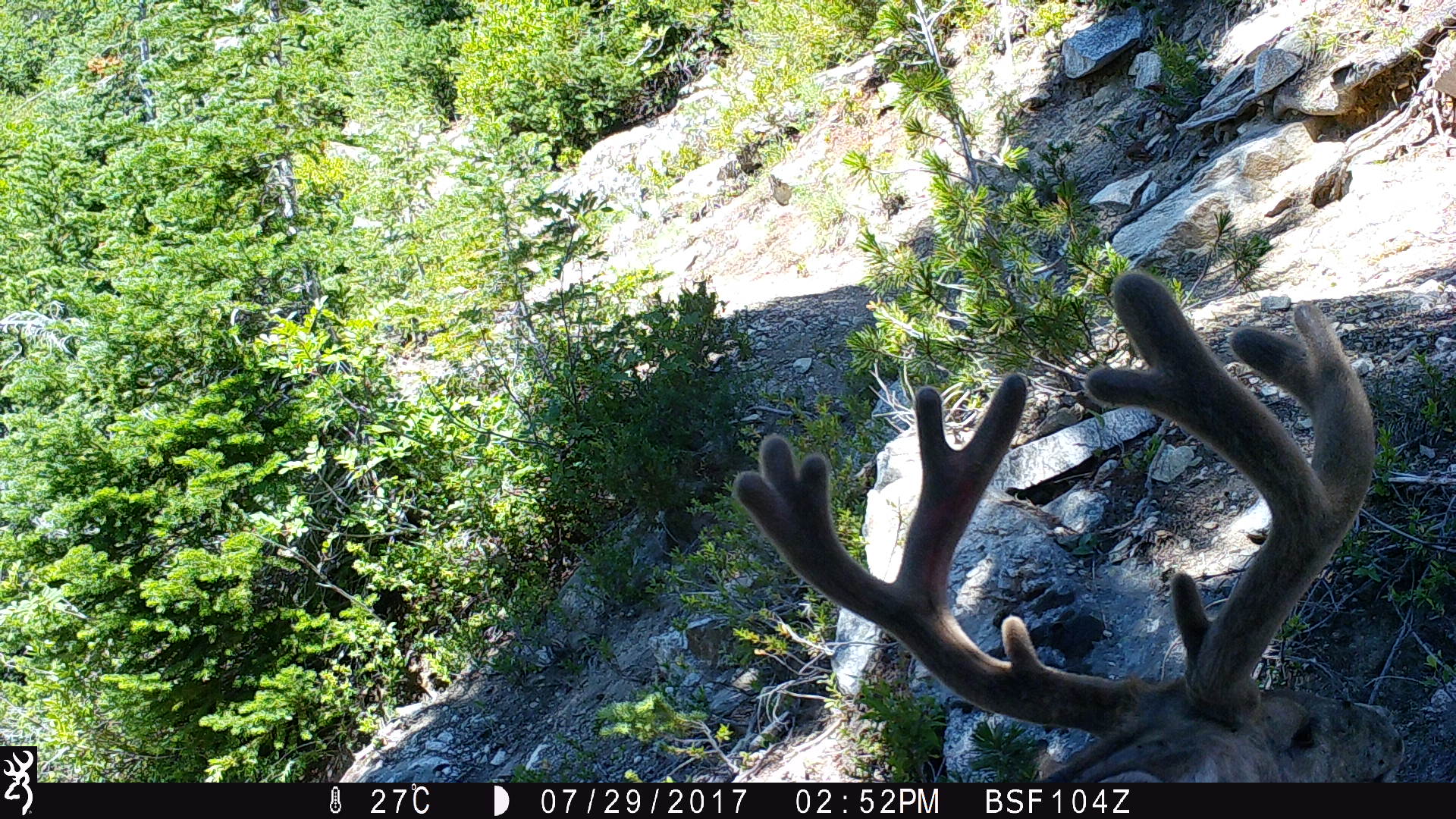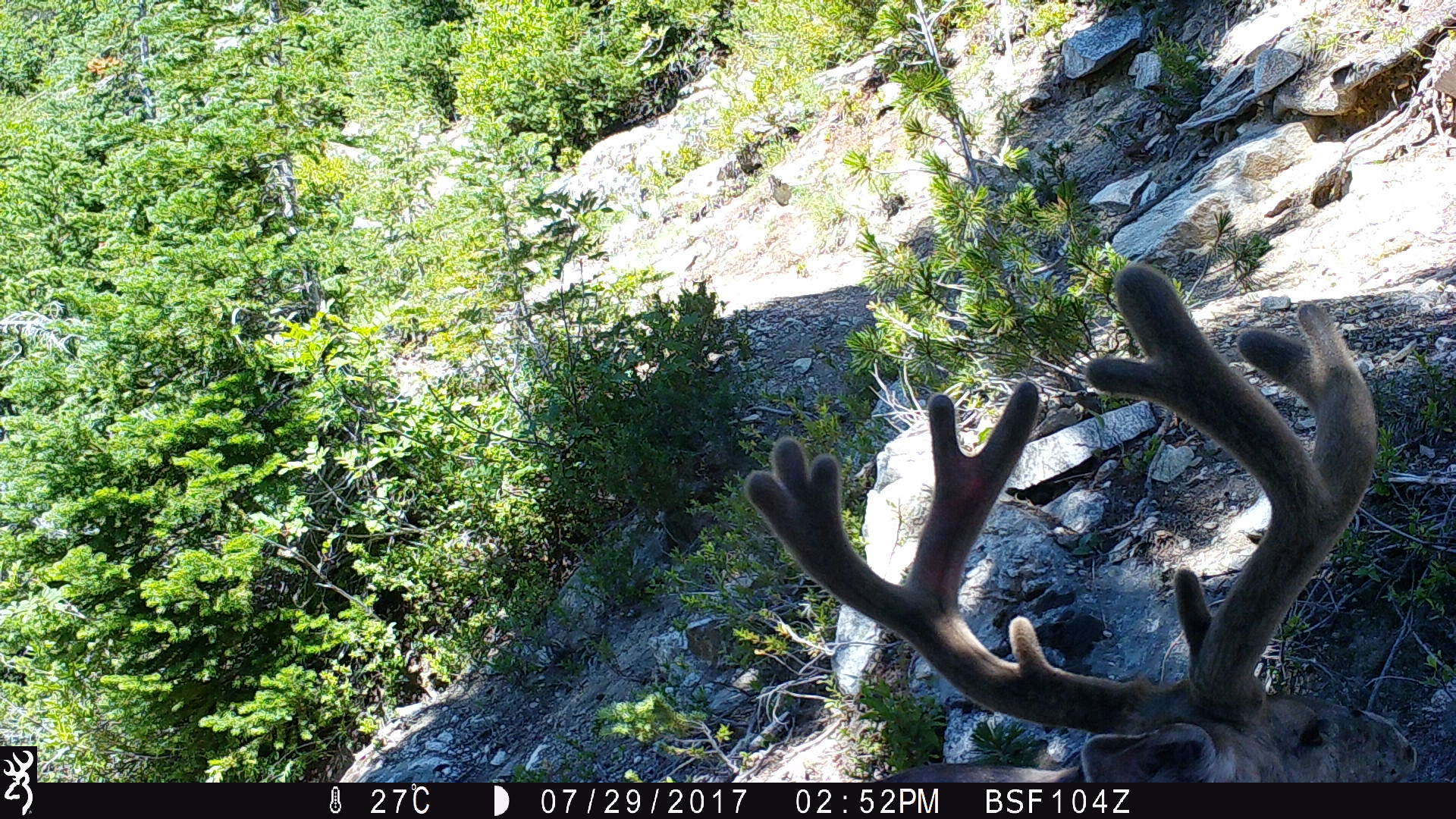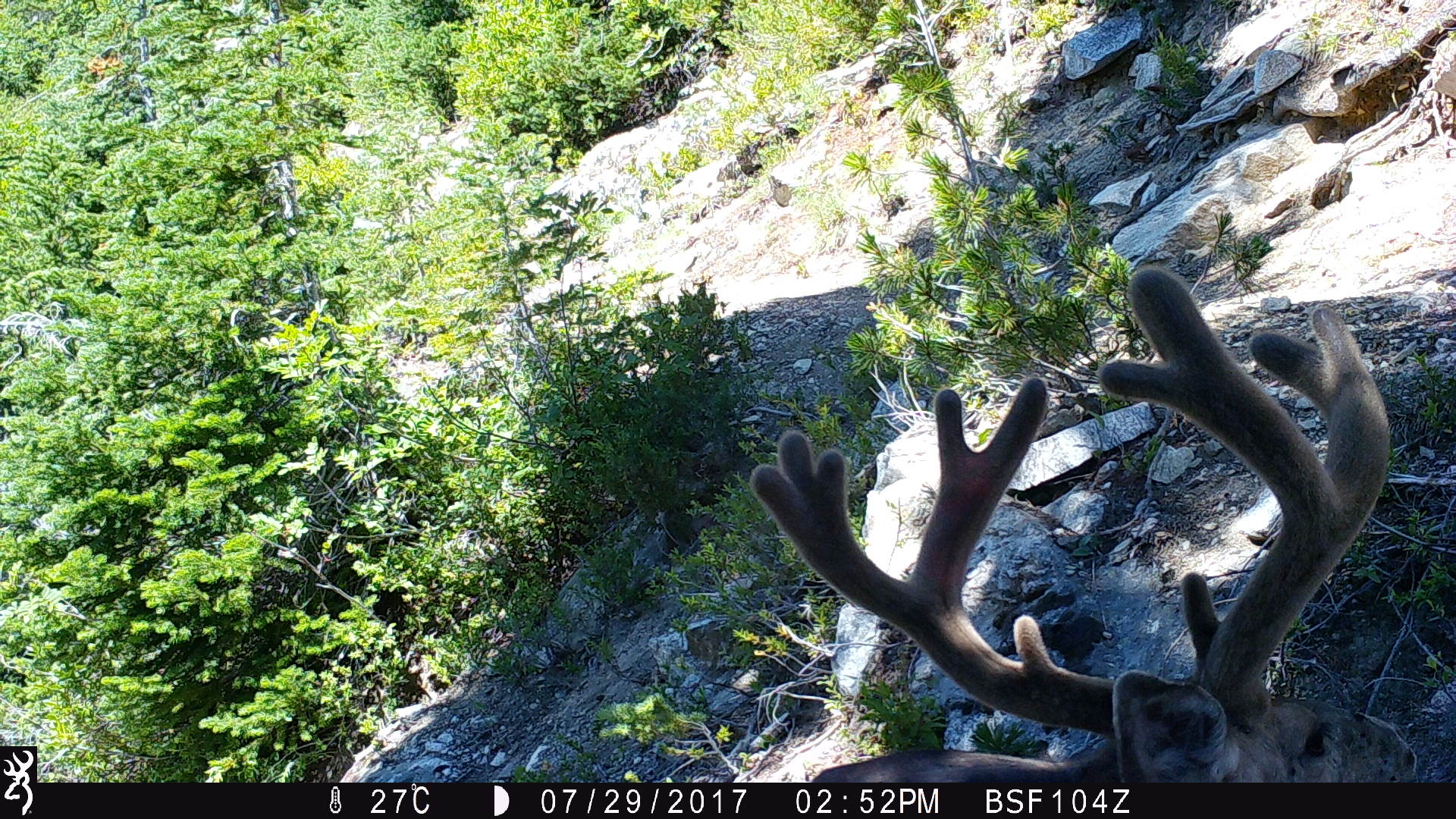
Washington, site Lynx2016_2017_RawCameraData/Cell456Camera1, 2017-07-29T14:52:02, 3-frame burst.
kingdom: Animalia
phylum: Chordata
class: Mammalia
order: Artiodactyla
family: Cervidae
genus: Odocoileus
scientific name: Odocoileus hemionus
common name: mule deer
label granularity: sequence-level